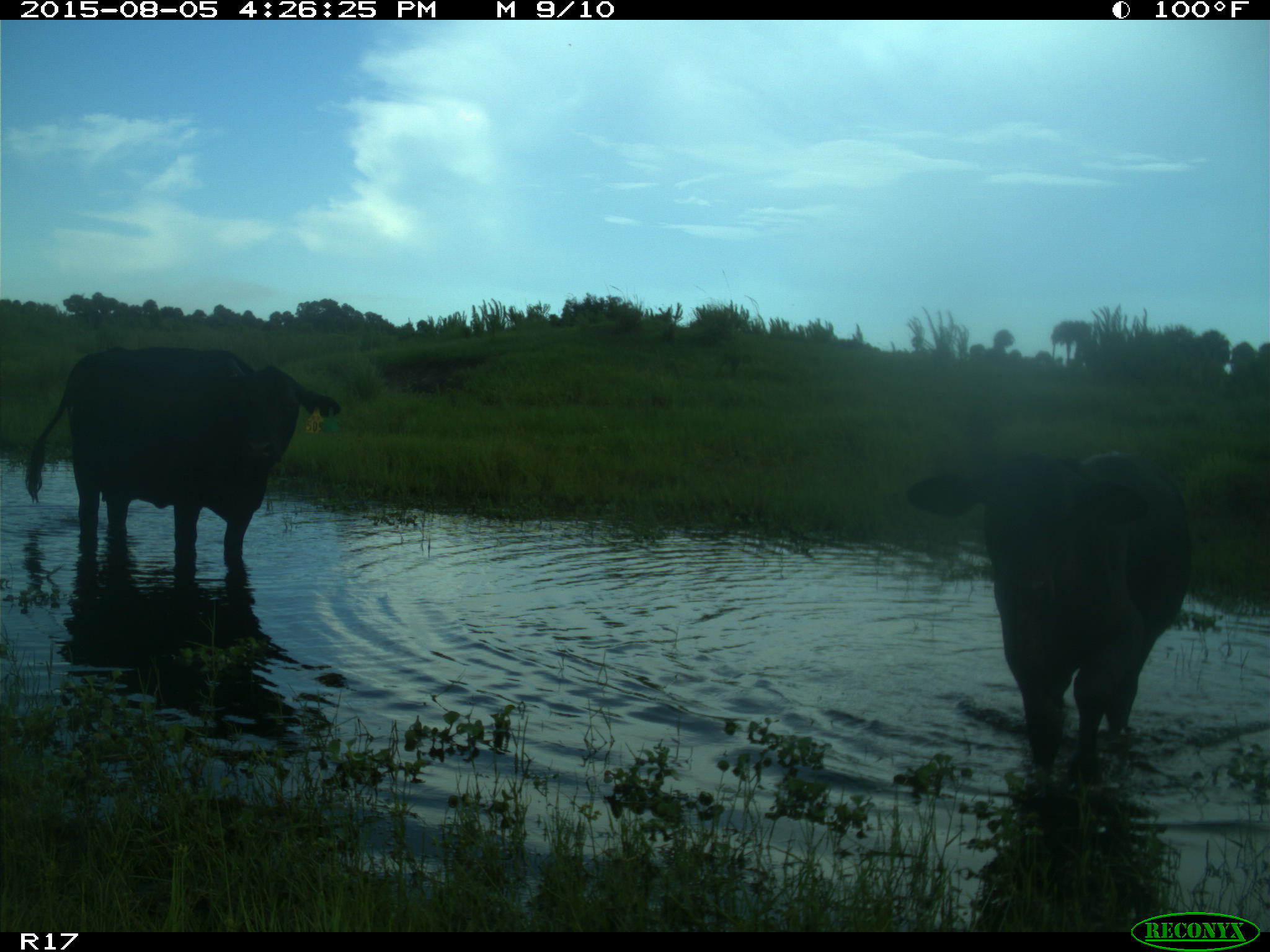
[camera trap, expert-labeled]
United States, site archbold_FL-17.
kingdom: Animalia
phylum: Chordata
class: Mammalia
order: Artiodactyla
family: Bovidae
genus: Bos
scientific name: Bos taurus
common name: domestic cow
Bos taurus (domestic cow).